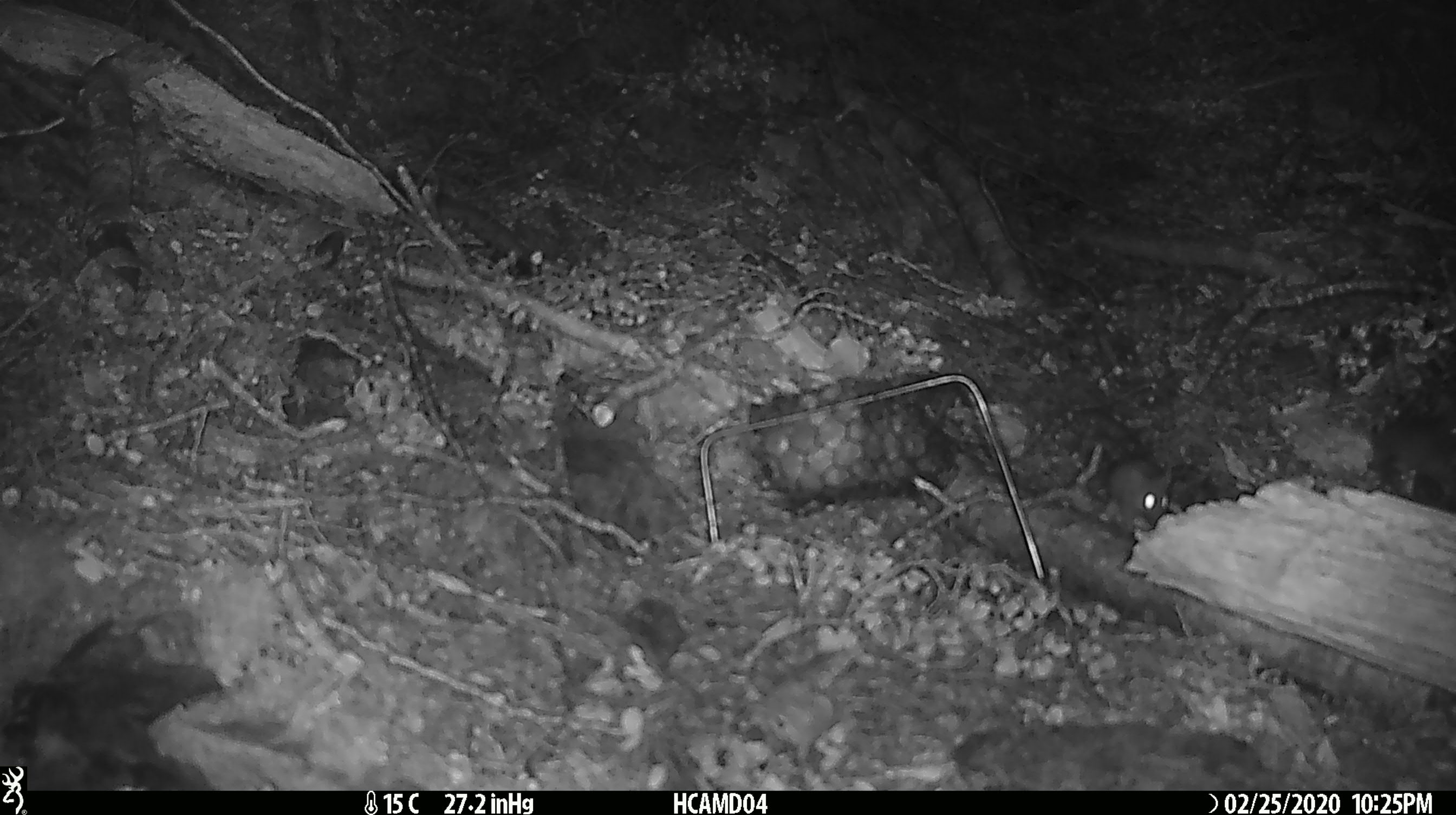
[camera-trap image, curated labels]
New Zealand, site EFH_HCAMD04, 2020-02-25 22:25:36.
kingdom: Animalia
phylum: Chordata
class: Mammalia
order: Rodentia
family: Muridae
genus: Mus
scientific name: Mus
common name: mouse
Mouse (Mus).